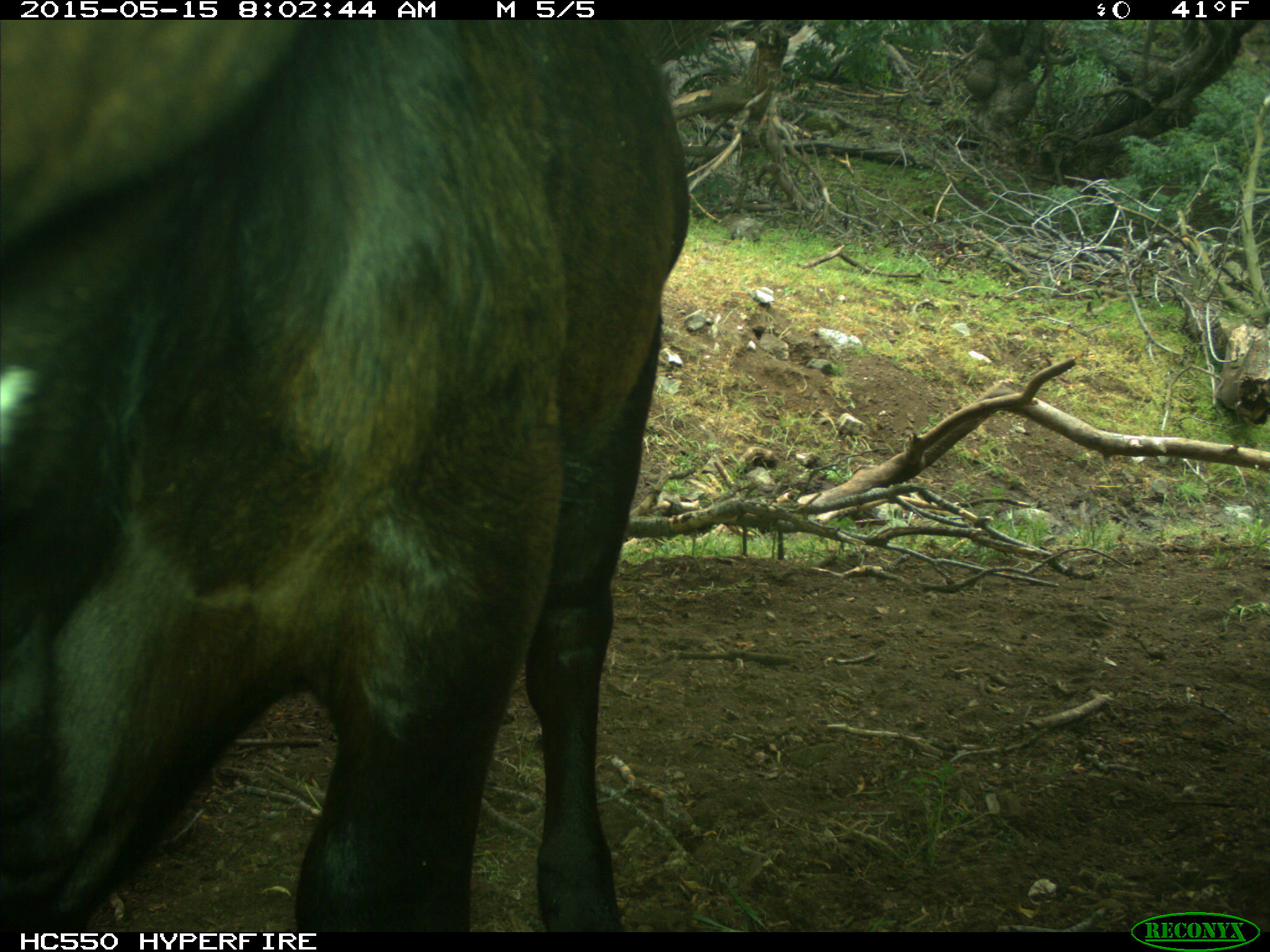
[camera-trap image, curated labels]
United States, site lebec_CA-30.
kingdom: Animalia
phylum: Chordata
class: Mammalia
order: Artiodactyla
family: Bovidae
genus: Bos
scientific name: Bos taurus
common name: domestic cow